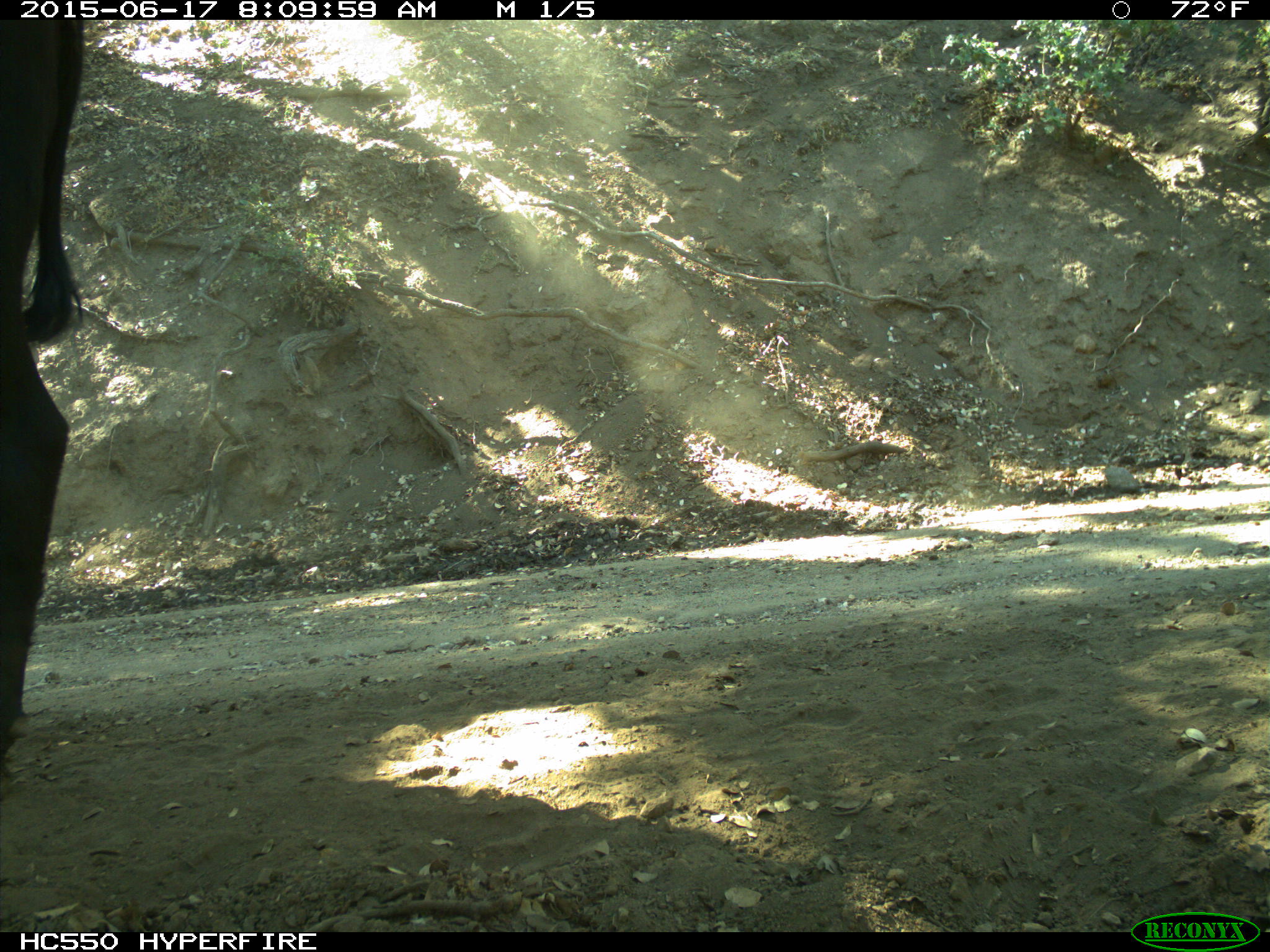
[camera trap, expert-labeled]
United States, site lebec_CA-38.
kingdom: Animalia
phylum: Chordata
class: Mammalia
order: Artiodactyla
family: Bovidae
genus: Bos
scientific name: Bos taurus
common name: domestic cow